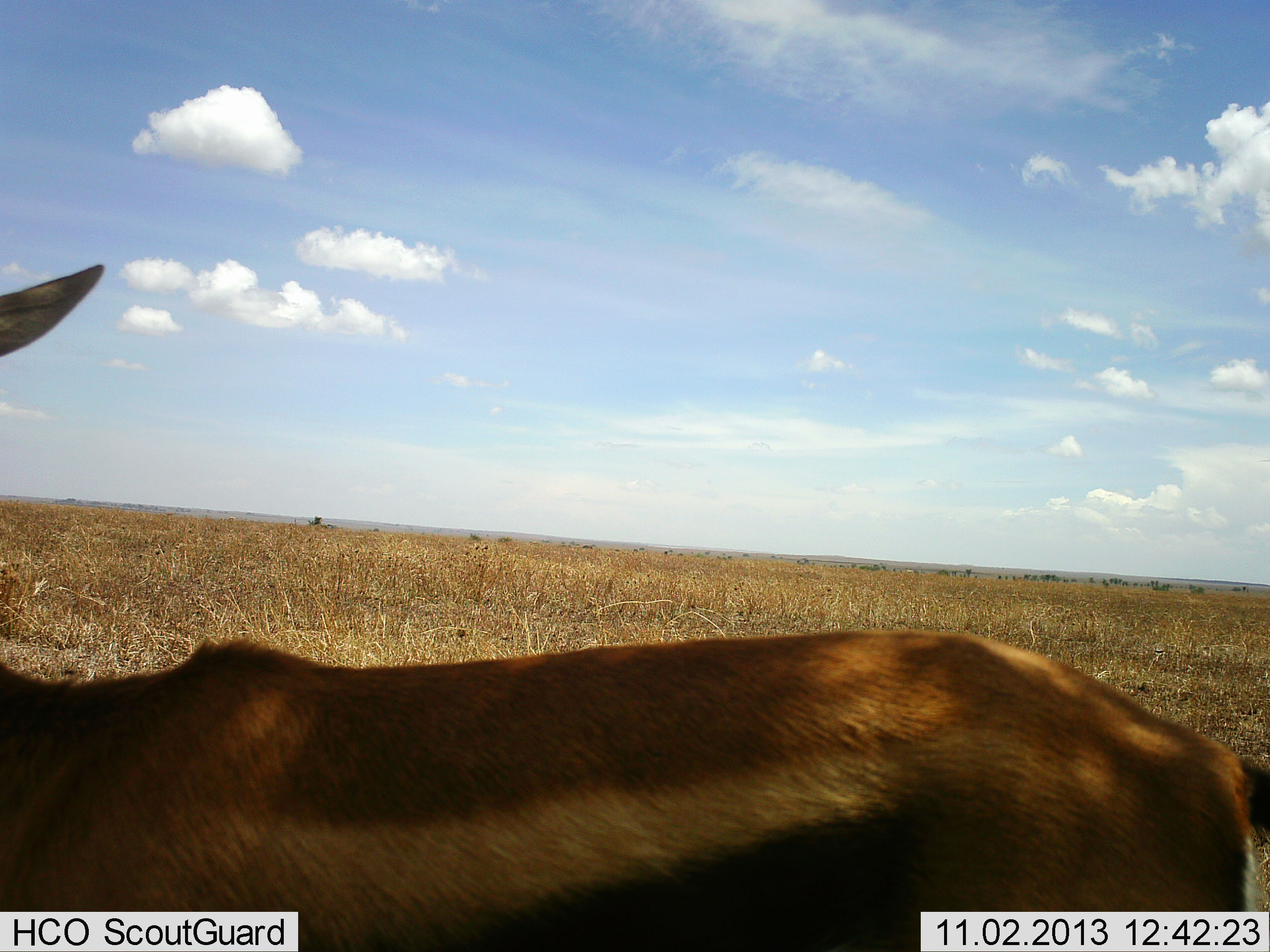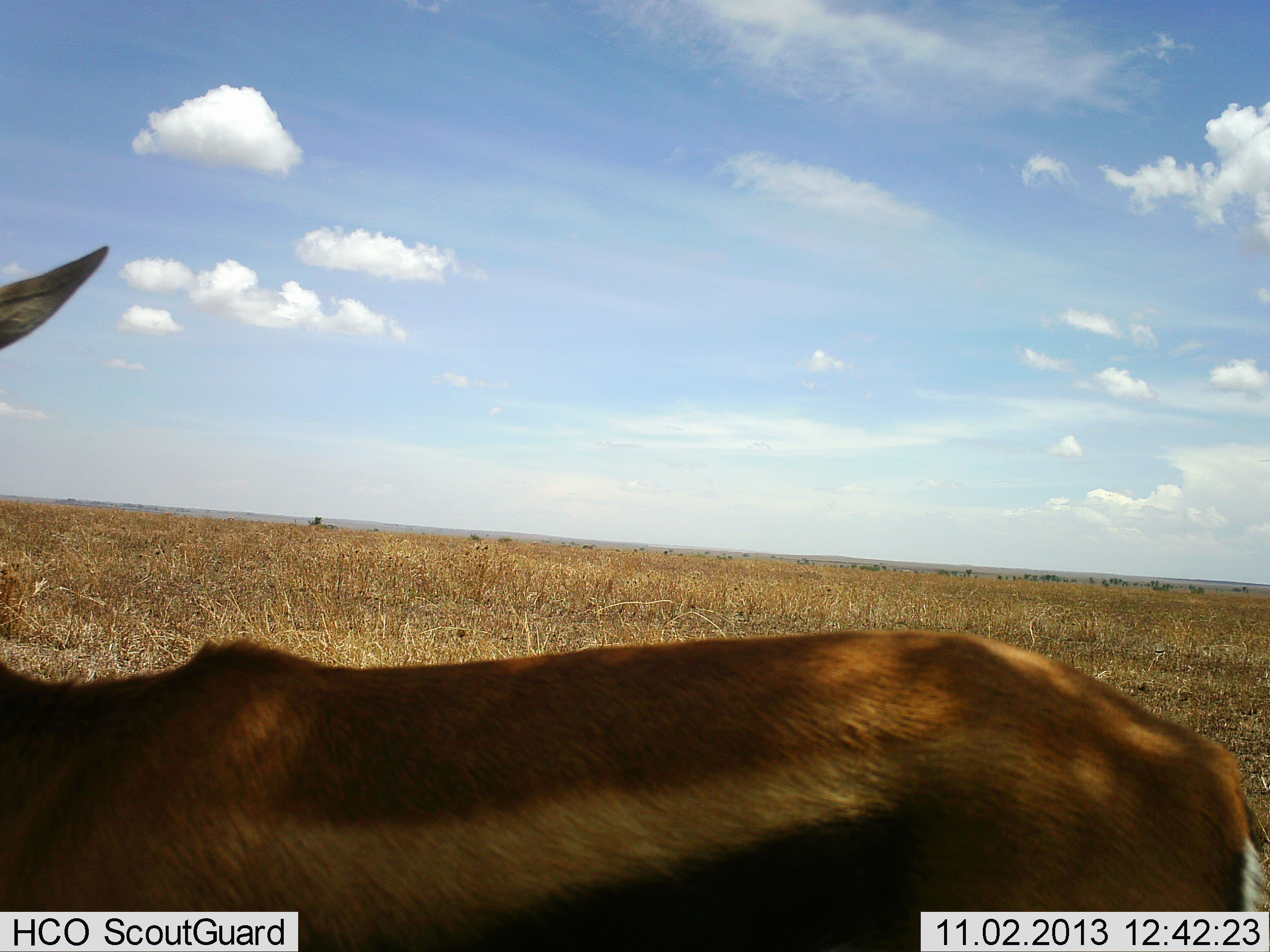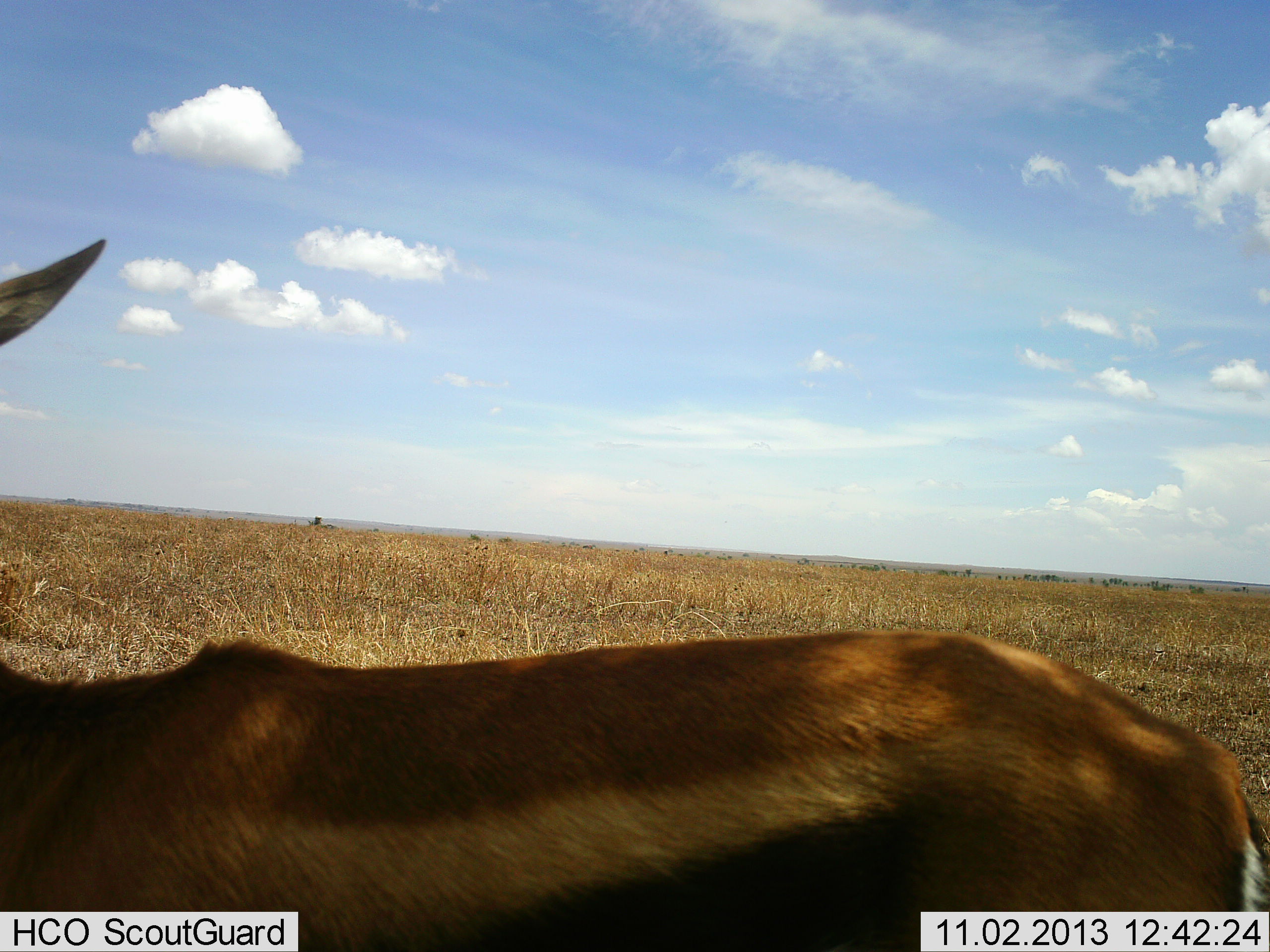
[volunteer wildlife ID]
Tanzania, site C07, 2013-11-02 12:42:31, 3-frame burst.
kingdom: Animalia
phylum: Chordata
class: Mammalia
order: Artiodactyla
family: Bovidae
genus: Eudorcas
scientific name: Eudorcas thomsonii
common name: thomson's gazelle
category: gazellethomsons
Gazellethomsons (thomson's gazelle) (Eudorcas thomsonii), count 1. Behavior (volunteer vote fractions): standing 100%, resting 10%, moving 0%, interacting 0%. Young present (vote fraction): 0%. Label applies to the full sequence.